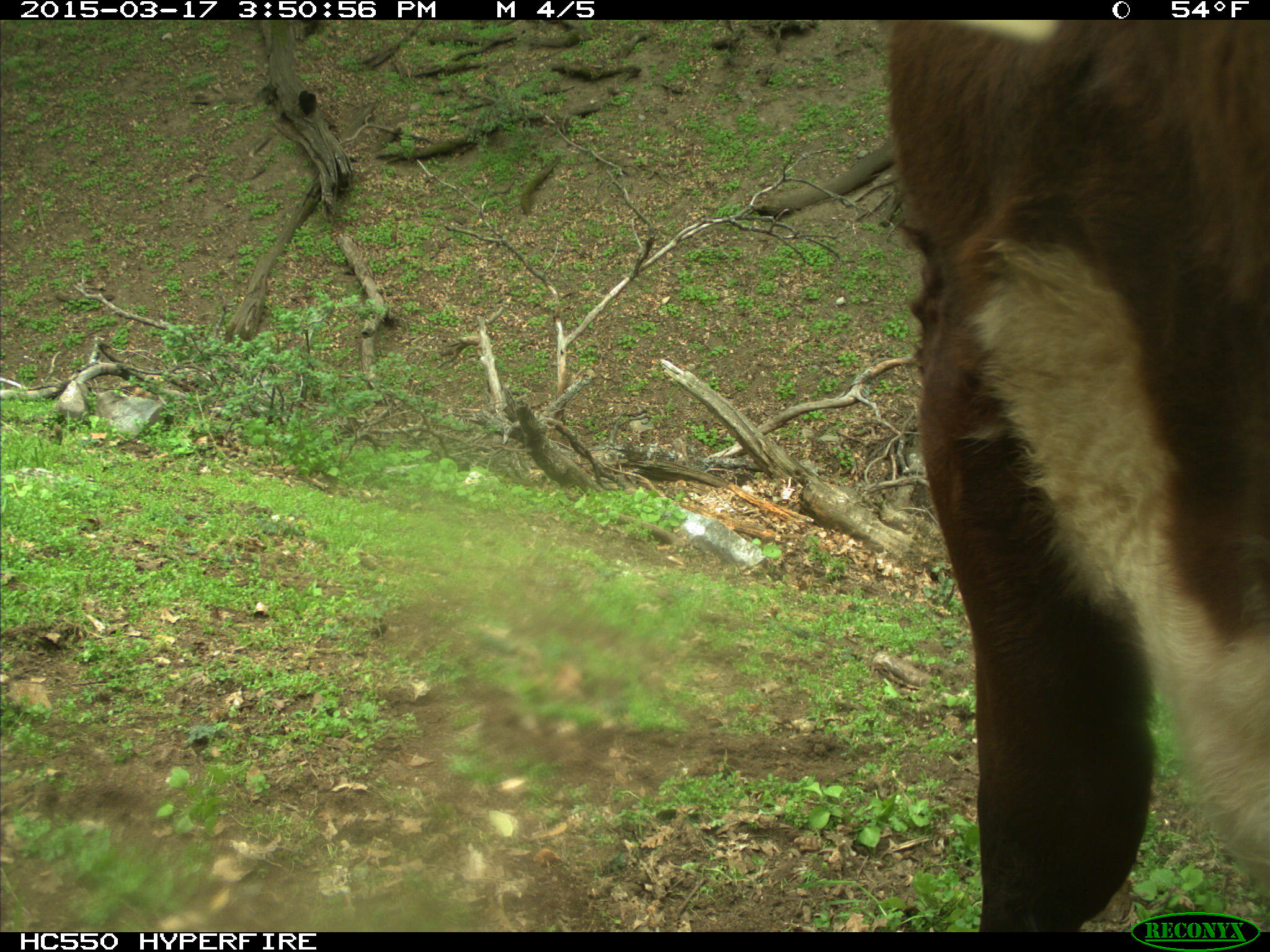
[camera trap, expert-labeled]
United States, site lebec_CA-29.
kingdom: Animalia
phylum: Chordata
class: Mammalia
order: Artiodactyla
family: Bovidae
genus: Bos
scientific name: Bos taurus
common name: domestic cow